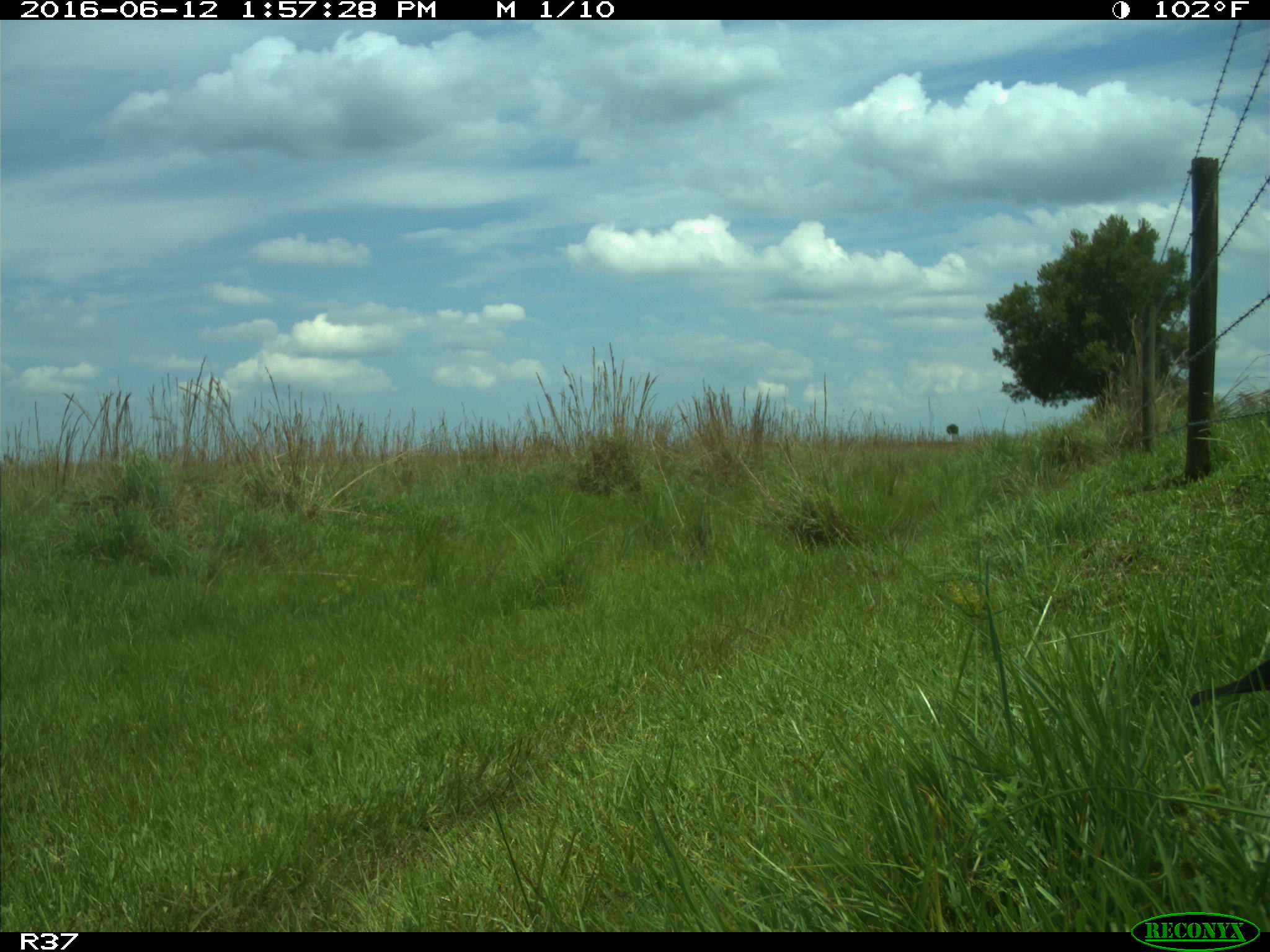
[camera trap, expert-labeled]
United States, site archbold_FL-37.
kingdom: Animalia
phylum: Chordata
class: Aves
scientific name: Aves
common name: birds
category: unidentified bird